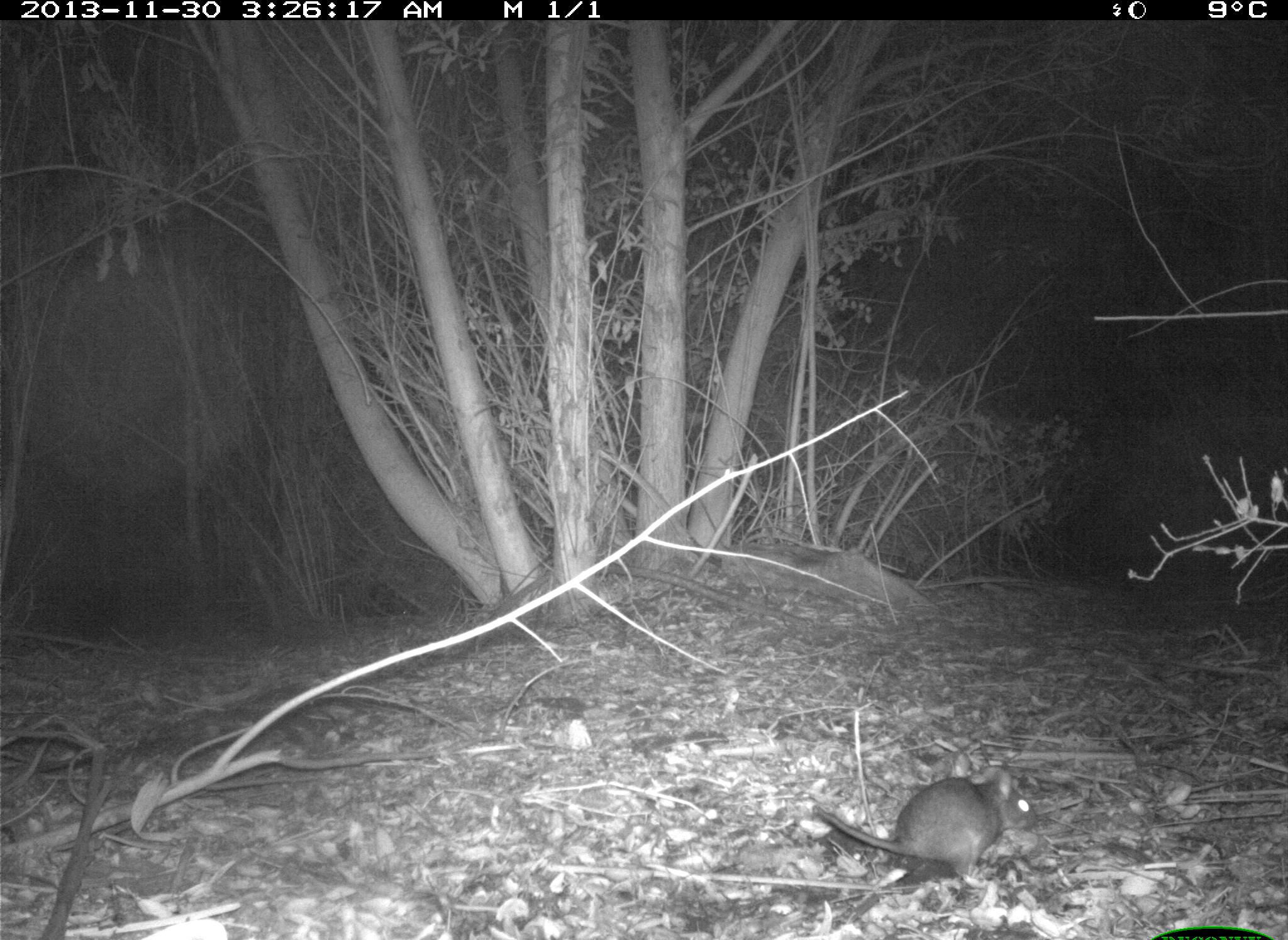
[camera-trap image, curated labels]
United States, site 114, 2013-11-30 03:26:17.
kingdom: Animalia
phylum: Chordata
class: Mammalia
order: Rodentia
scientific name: Rodentia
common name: rodent